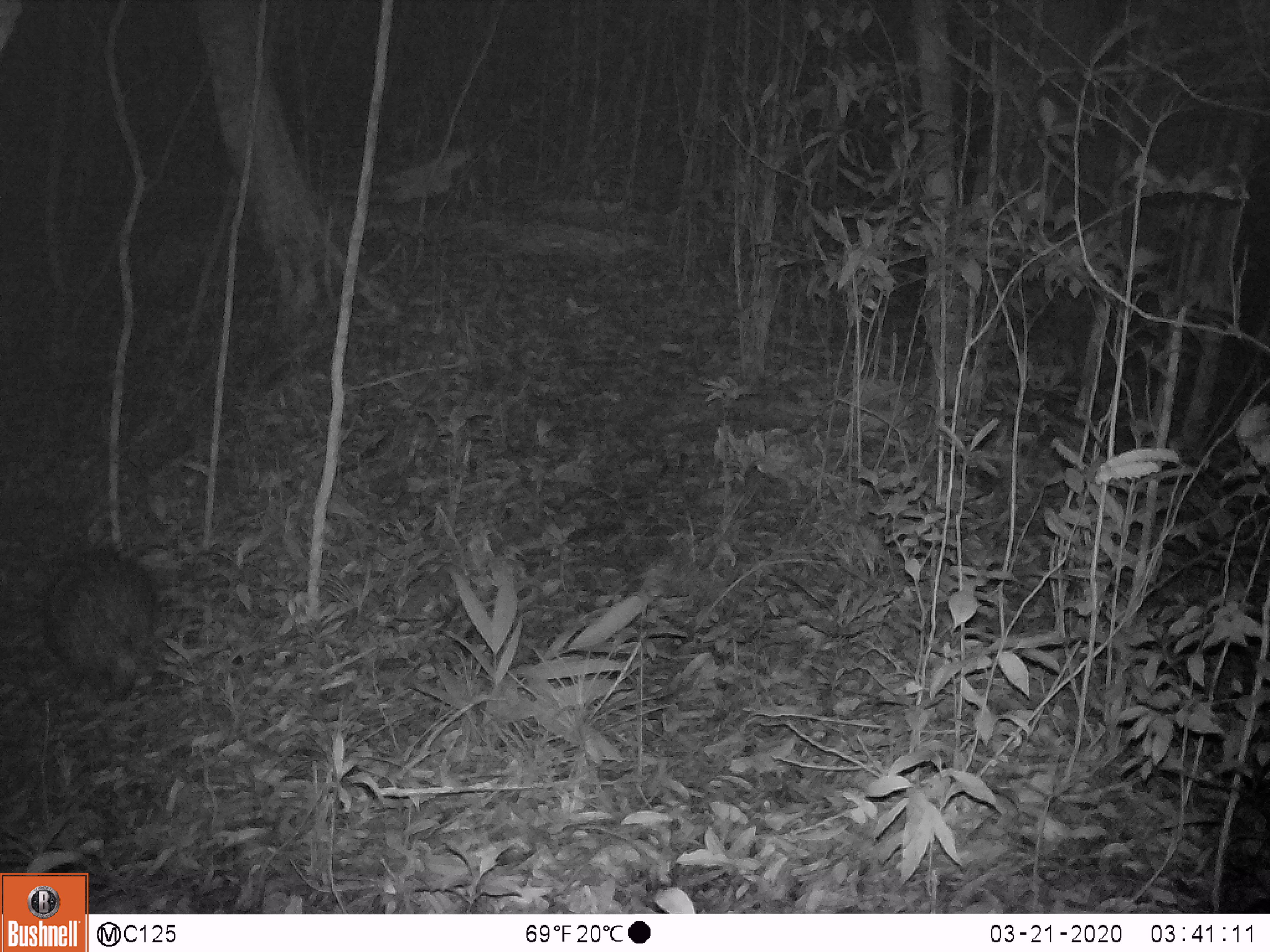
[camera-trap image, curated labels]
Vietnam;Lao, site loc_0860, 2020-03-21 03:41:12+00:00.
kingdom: Animalia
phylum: Chordata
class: Mammalia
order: Rodentia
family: Hystricidae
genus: Hystrix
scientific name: Hystrix brachyura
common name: malayan porcupine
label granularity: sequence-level